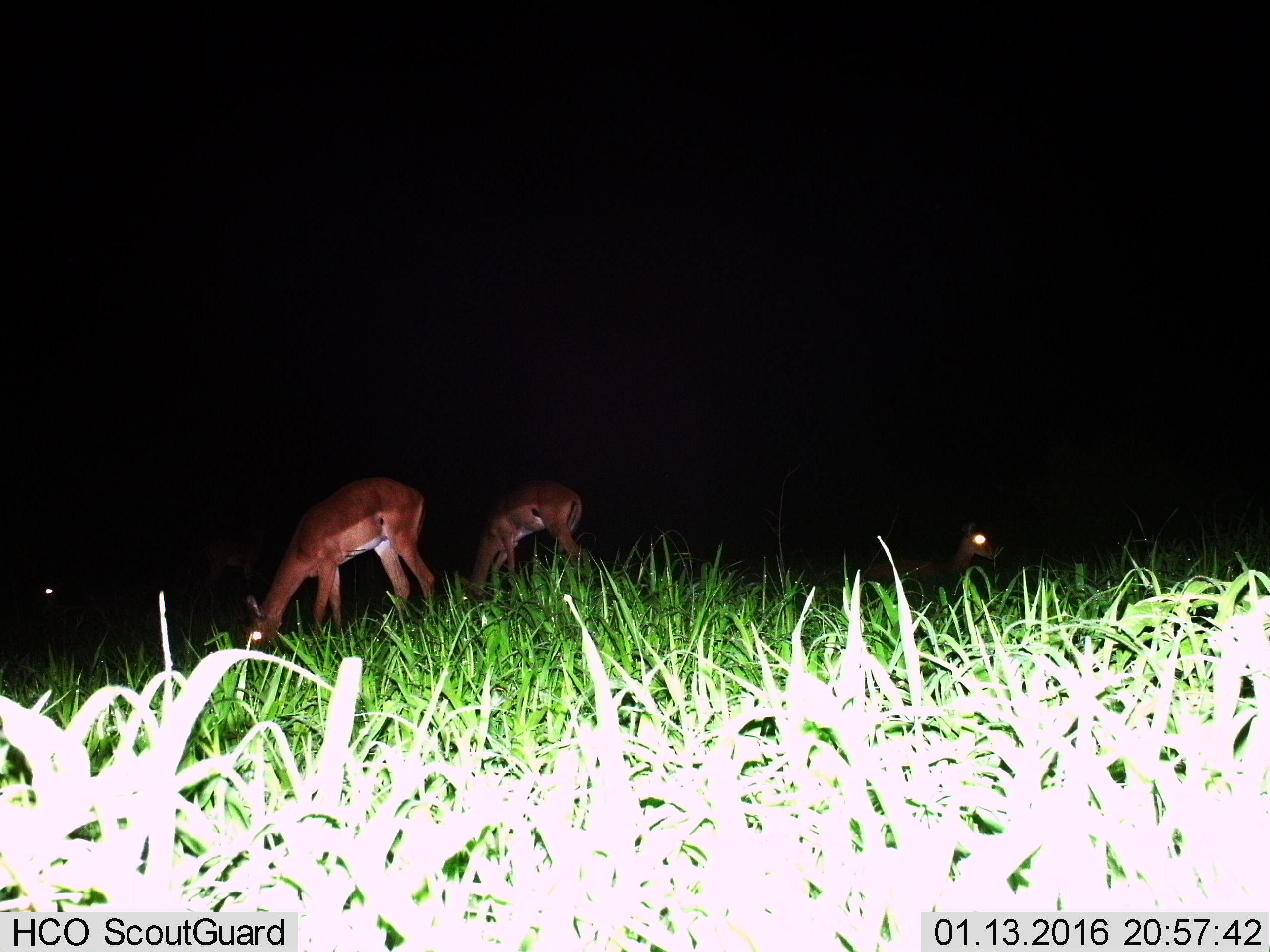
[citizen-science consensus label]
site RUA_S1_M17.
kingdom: Animalia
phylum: Chordata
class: Mammalia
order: Artiodactyla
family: Bovidae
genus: Aepyceros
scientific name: Aepyceros melampus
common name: impala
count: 4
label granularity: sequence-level